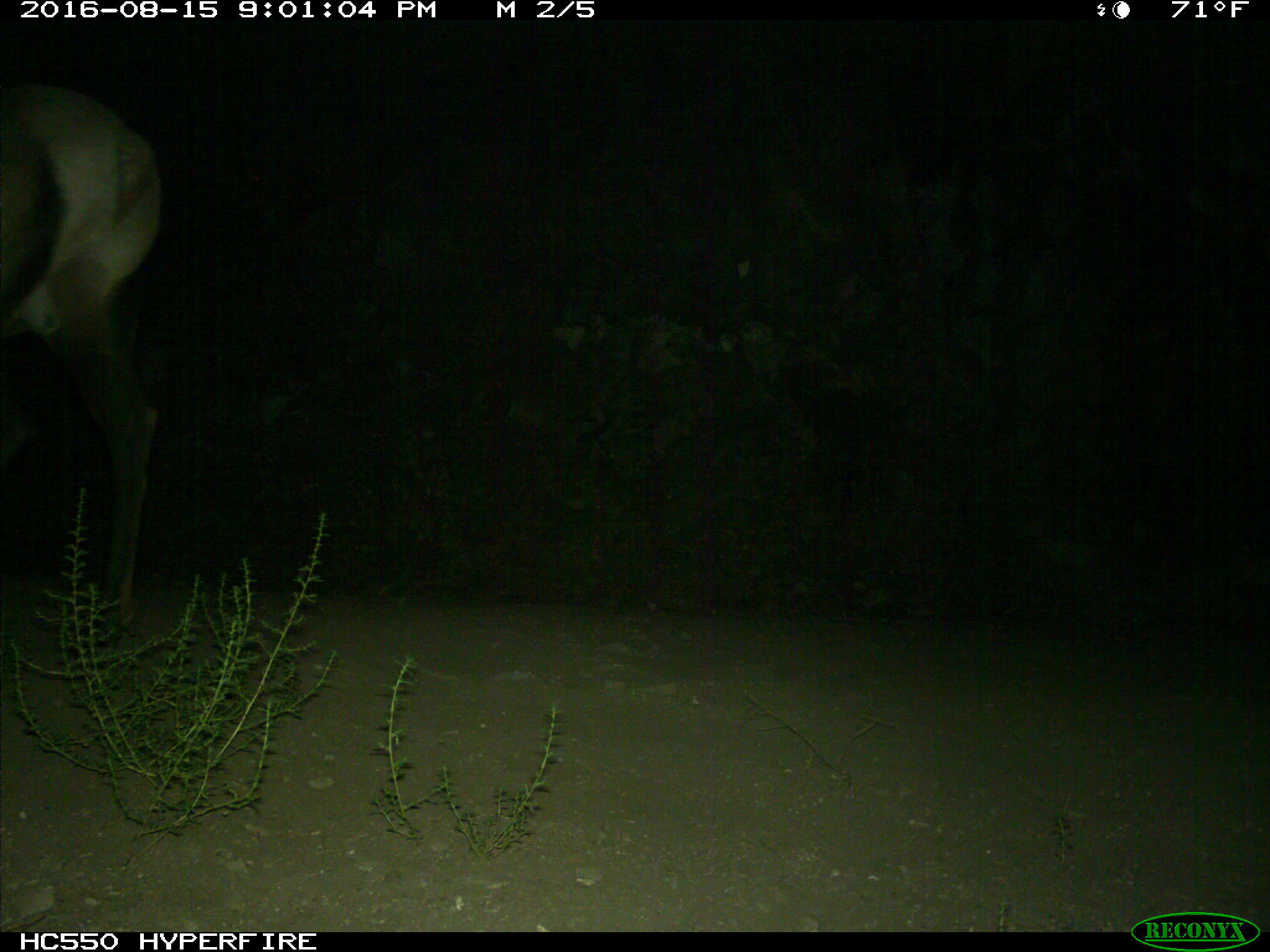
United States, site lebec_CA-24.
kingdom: Animalia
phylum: Chordata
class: Mammalia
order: Artiodactyla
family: Cervidae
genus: Cervus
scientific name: Cervus canadensis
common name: elk